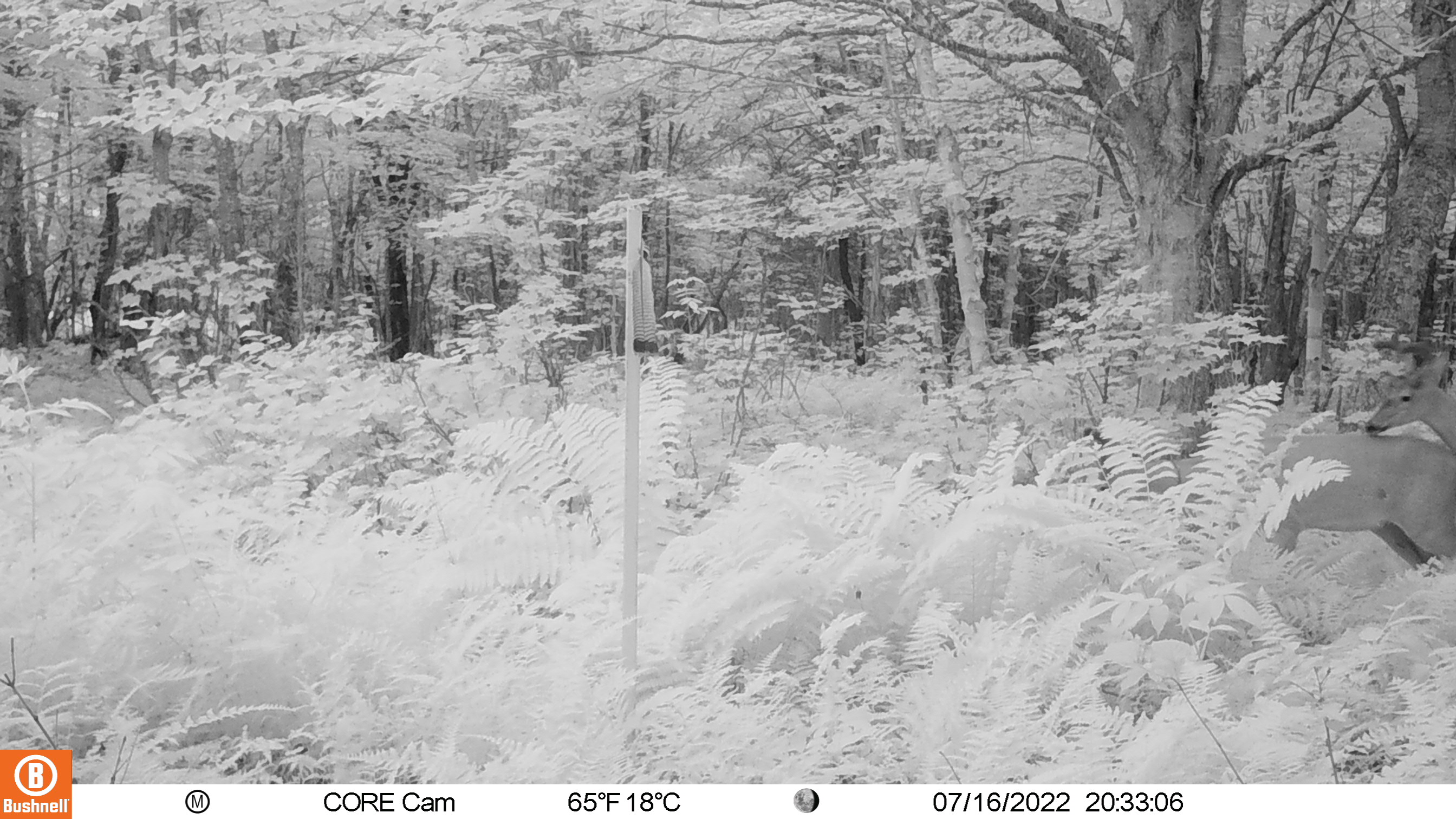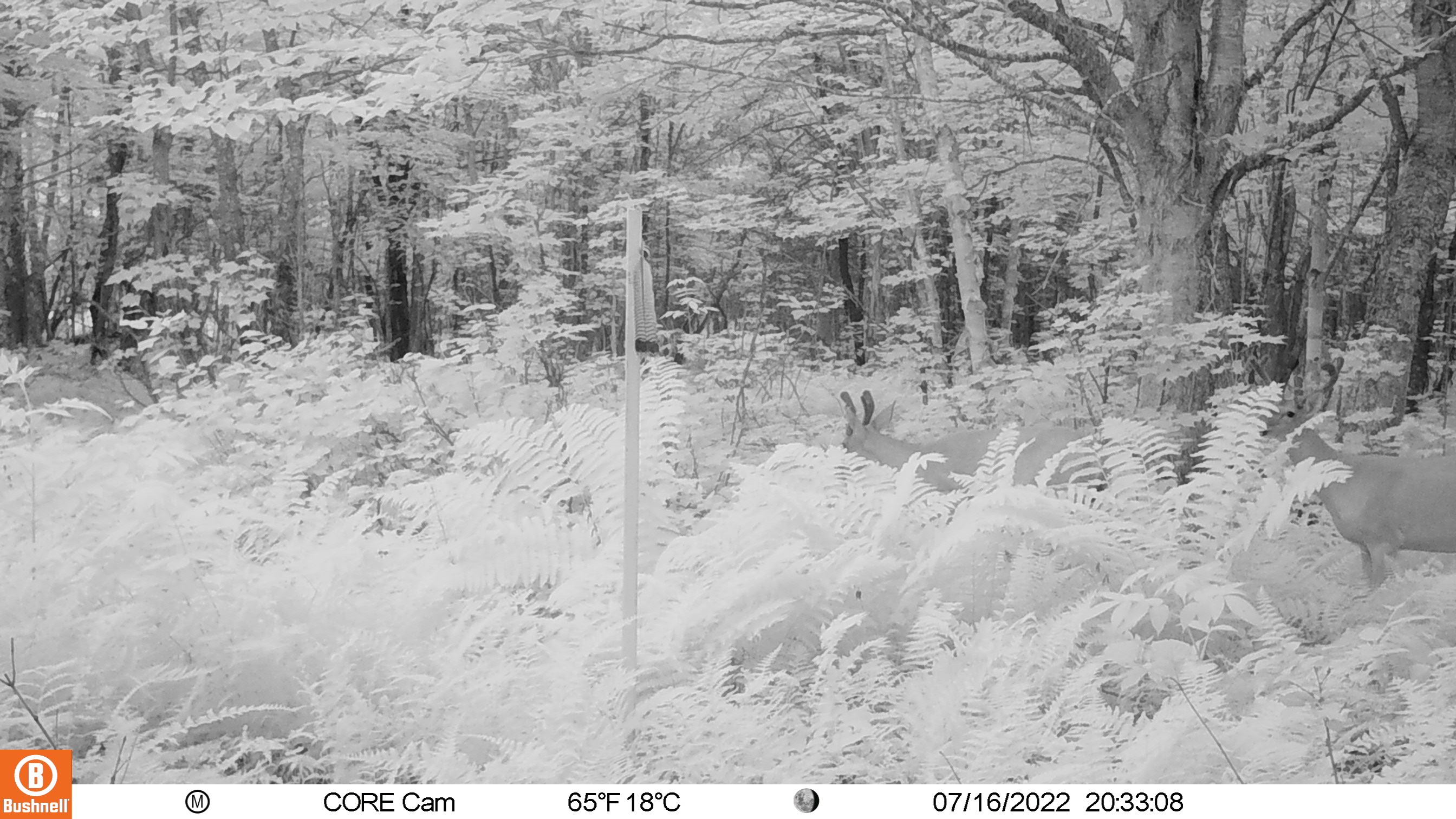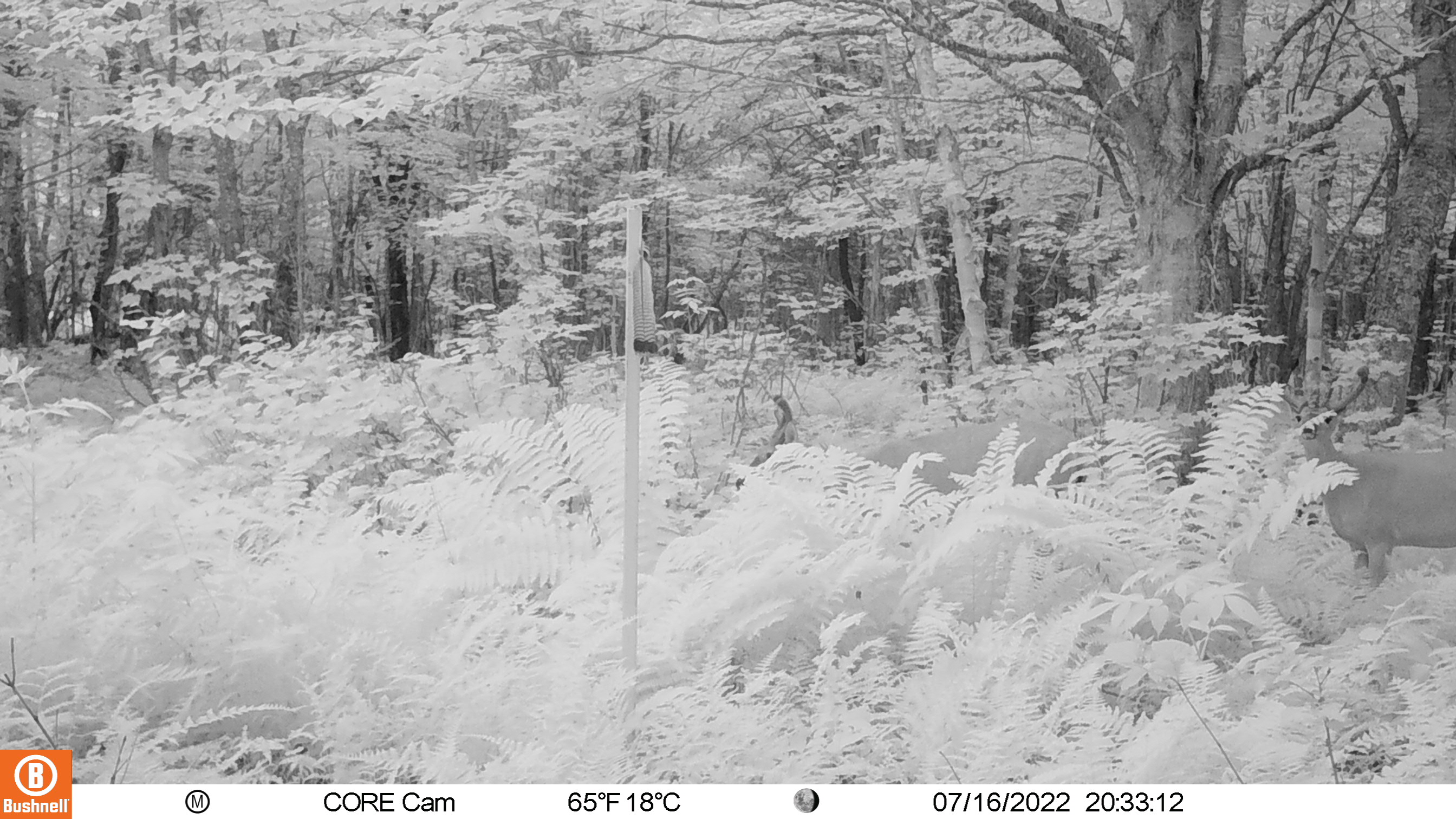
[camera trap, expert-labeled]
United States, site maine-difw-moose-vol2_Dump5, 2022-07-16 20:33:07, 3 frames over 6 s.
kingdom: Animalia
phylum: Chordata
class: Mammalia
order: Artiodactyla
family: Cervidae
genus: Odocoileus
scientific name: Odocoileus virginianus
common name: white-tailed deer